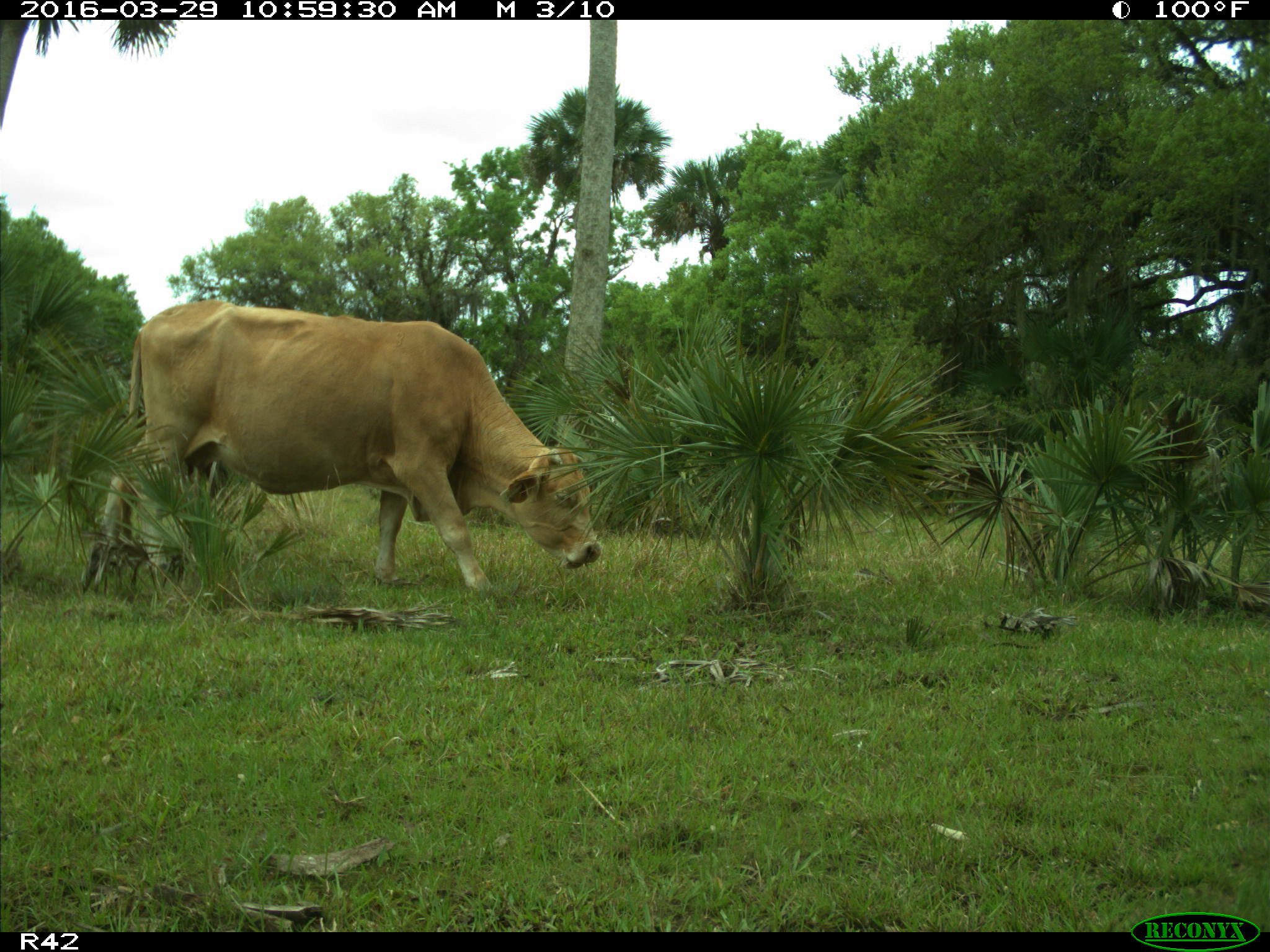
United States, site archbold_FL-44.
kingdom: Animalia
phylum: Chordata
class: Mammalia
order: Artiodactyla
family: Bovidae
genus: Bos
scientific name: Bos taurus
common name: domestic cow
Bos taurus (domestic cow).